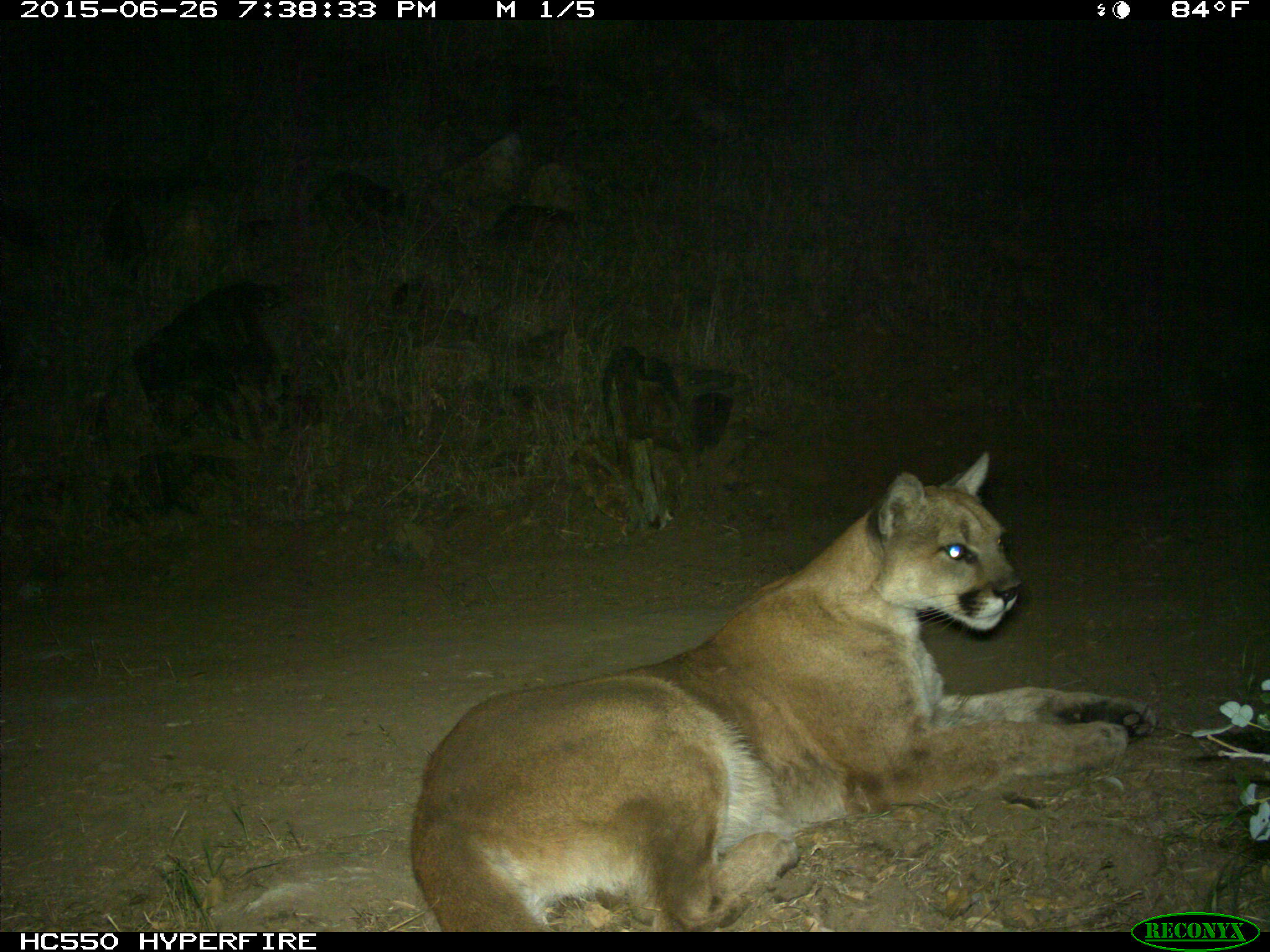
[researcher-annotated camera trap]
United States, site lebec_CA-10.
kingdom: Animalia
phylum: Chordata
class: Mammalia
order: Carnivora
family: Felidae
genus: Puma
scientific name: Puma concolor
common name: mountain lion